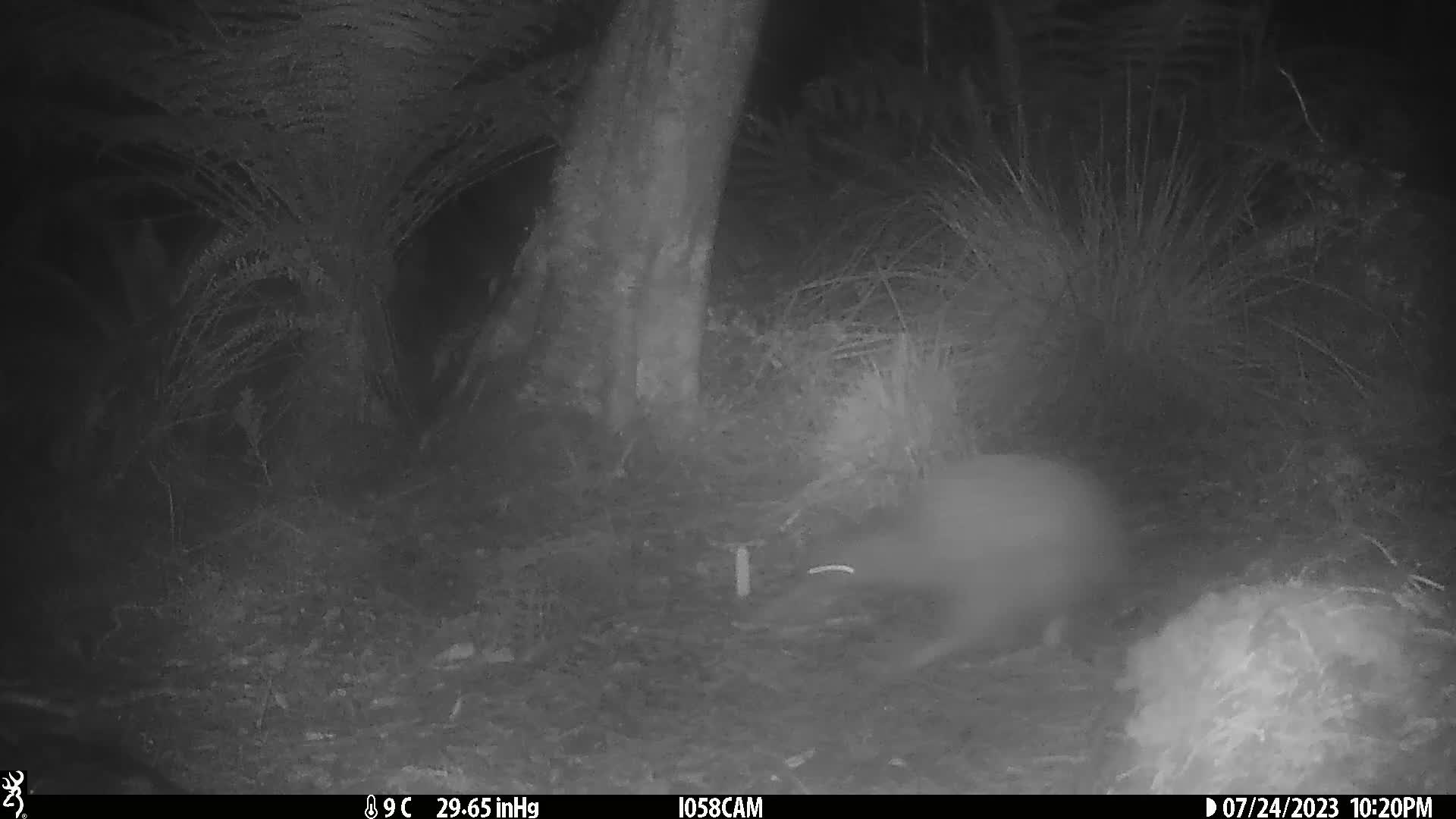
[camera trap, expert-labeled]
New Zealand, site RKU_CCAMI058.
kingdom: Animalia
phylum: Chordata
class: Aves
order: Apterygiformes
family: Apterygidae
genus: Apteryx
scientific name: Apteryx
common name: kiwi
Kiwi (Apteryx).